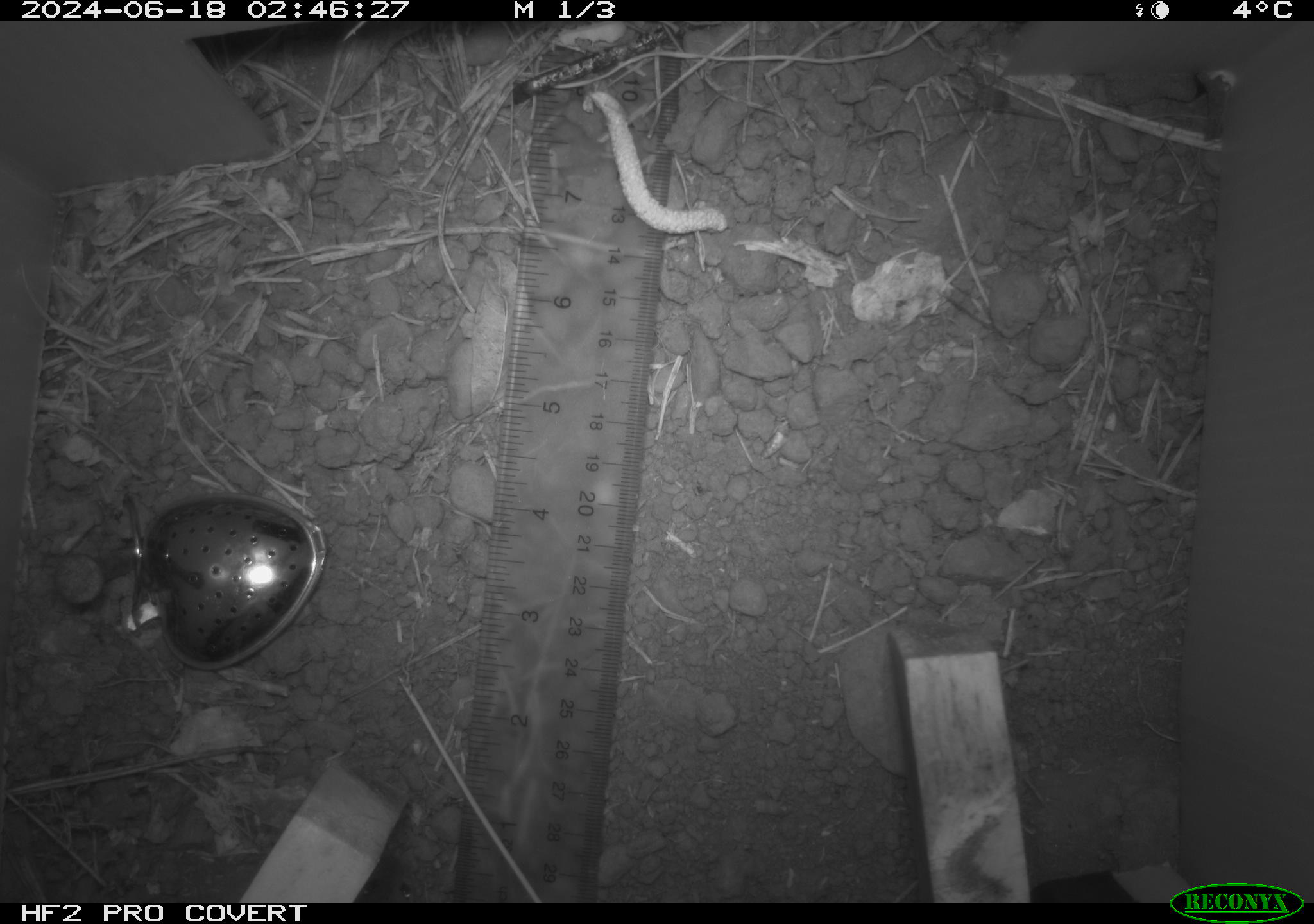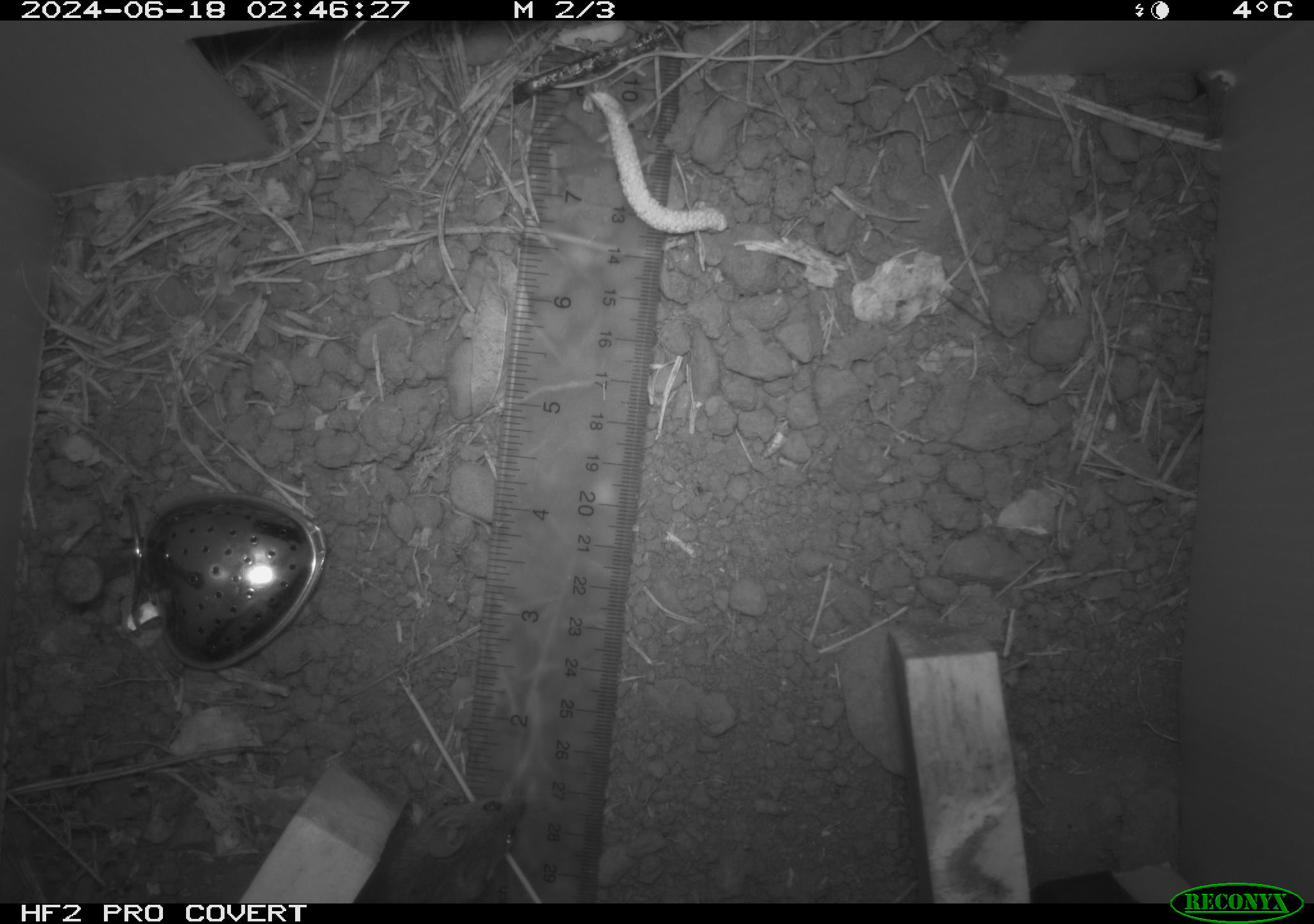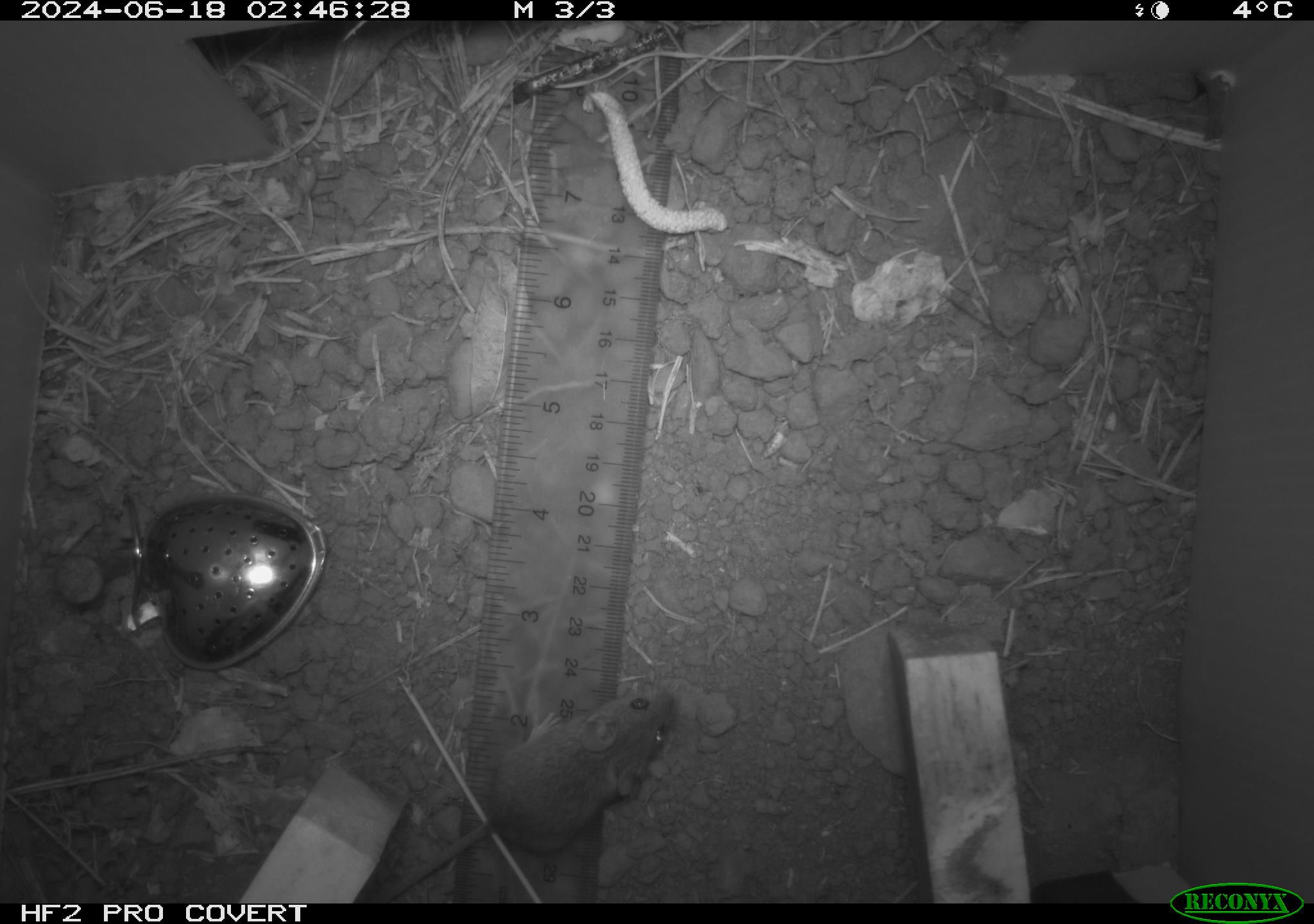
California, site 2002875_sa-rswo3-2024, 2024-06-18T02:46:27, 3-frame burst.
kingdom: Animalia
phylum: Chordata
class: Mammalia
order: Rodentia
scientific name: Rodentia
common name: mouse species